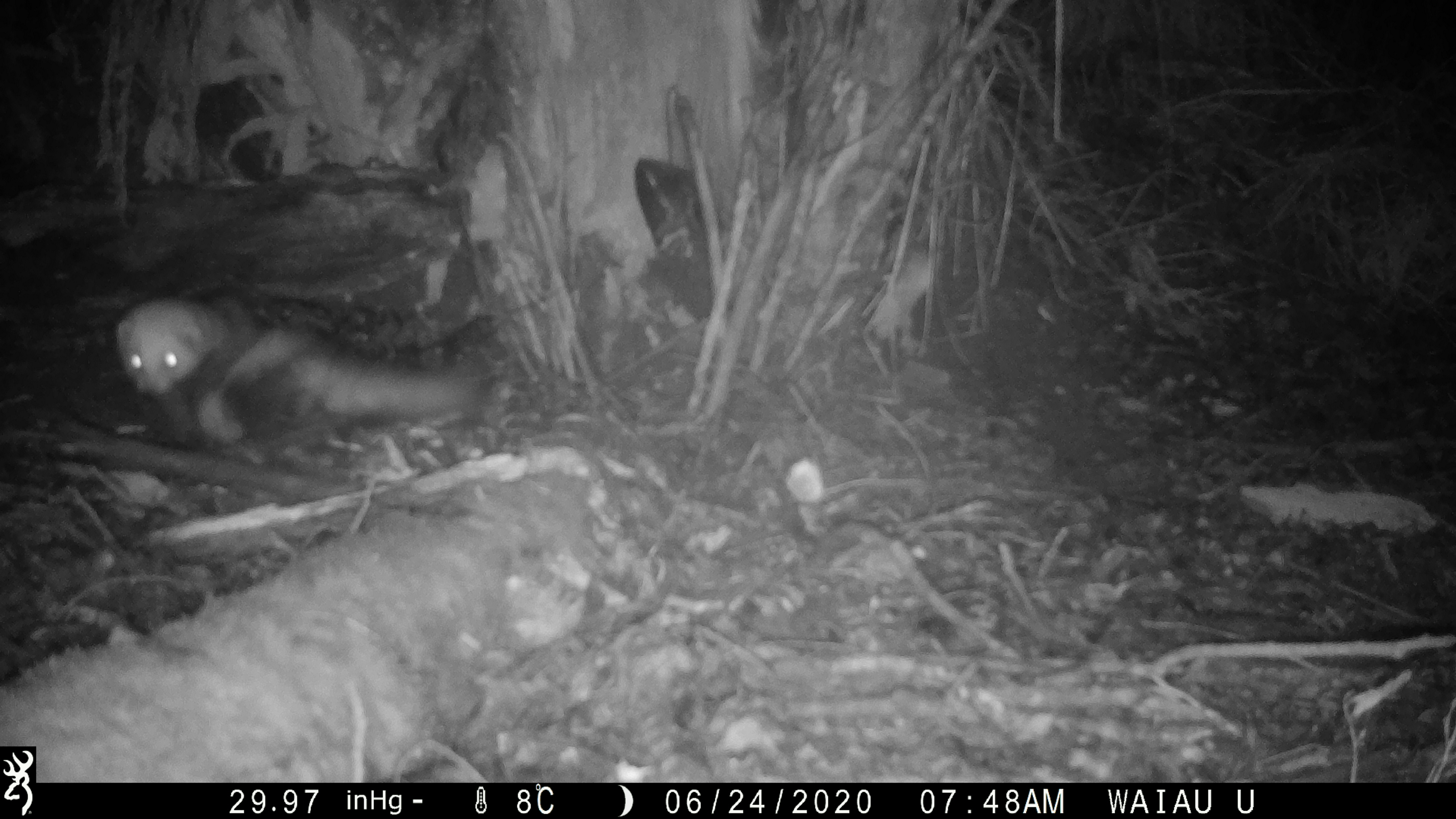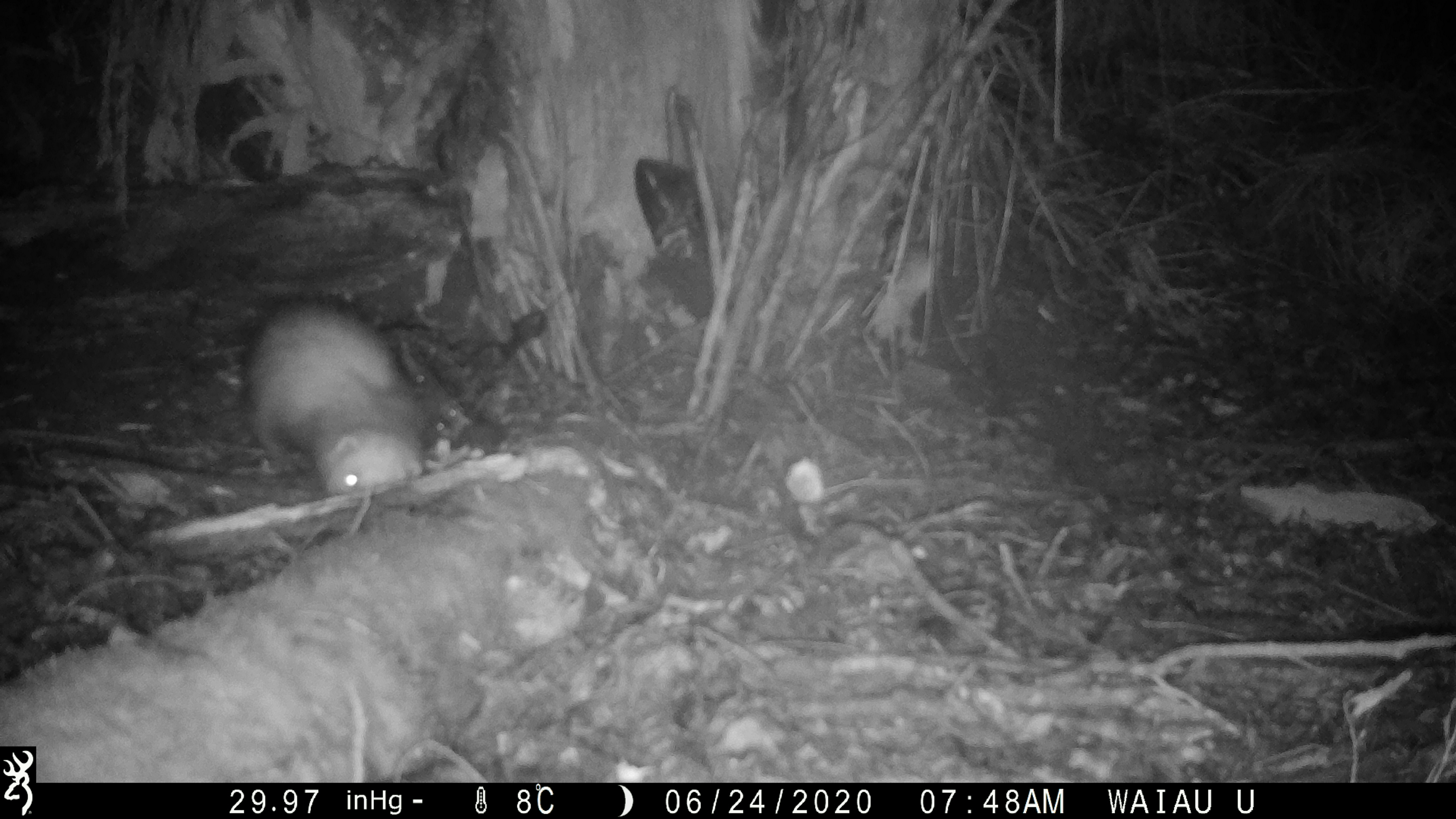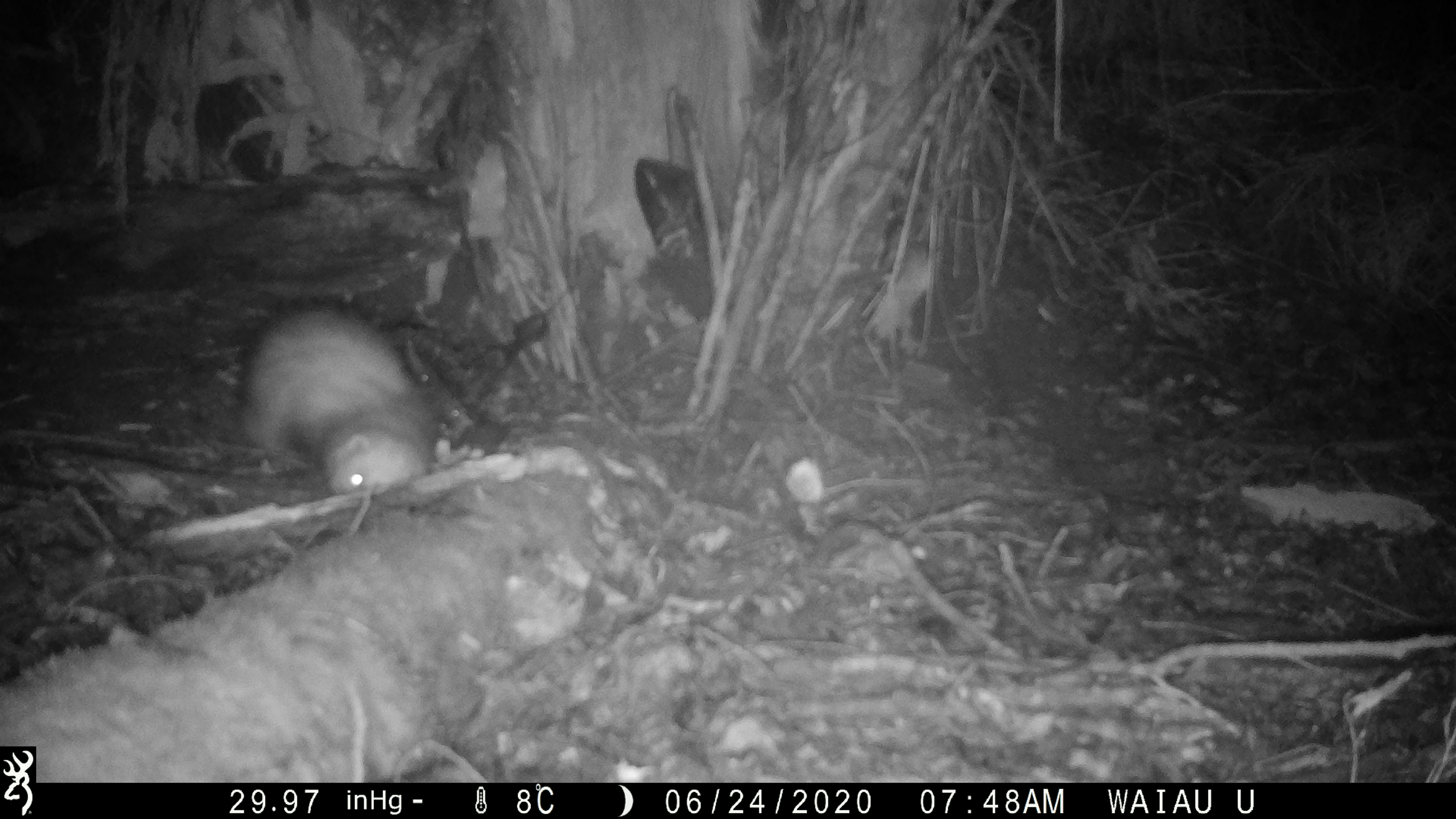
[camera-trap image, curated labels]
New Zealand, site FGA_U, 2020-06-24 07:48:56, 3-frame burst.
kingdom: Animalia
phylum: Chordata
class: Mammalia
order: Carnivora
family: Mustelidae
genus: Mustela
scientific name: Mustela furo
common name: ferret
Ferret (Mustela furo).